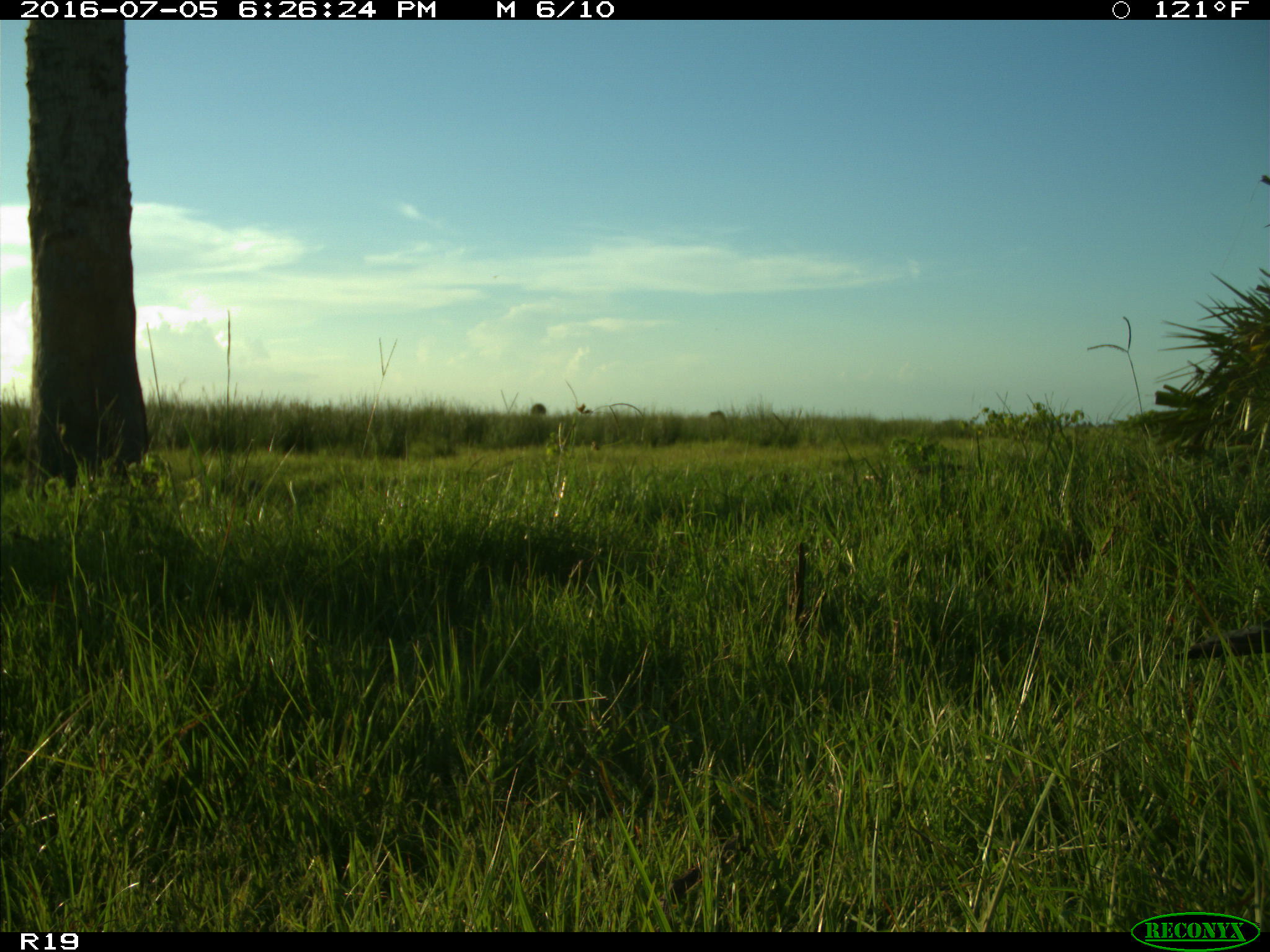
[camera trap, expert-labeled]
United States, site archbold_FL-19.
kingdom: Animalia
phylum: Chordata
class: Aves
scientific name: Aves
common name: birds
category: unidentified bird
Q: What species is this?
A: Unidentified bird (birds) (Aves).